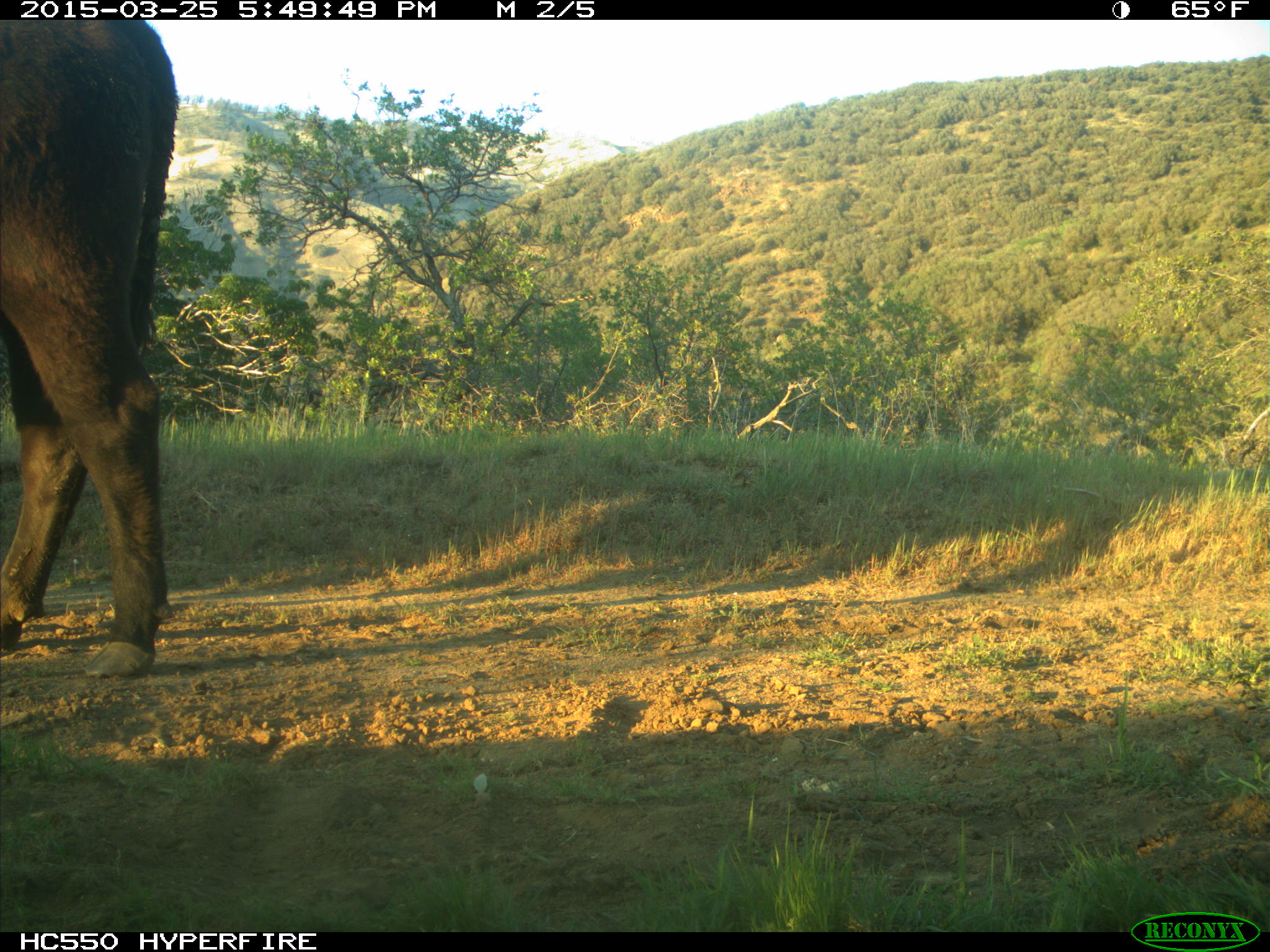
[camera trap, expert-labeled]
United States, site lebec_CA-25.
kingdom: Animalia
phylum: Chordata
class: Mammalia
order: Artiodactyla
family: Bovidae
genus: Bos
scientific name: Bos taurus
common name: domestic cow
Bos taurus (domestic cow).